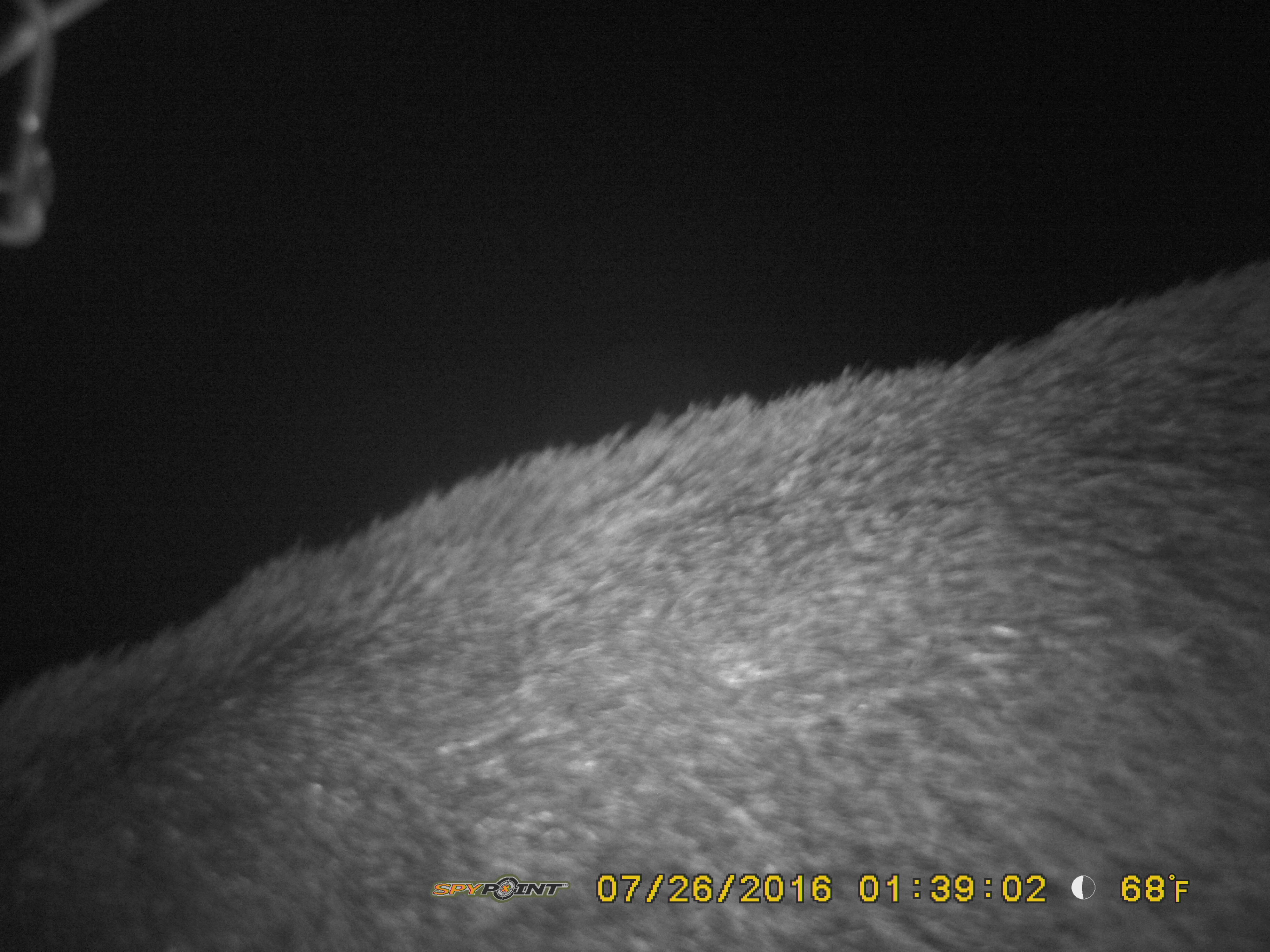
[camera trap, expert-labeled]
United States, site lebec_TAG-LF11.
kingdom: Animalia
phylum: Chordata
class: Mammalia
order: Artiodactyla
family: Suidae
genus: Sus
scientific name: Sus scrofa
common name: wild boar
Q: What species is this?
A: Sus scrofa (wild boar).